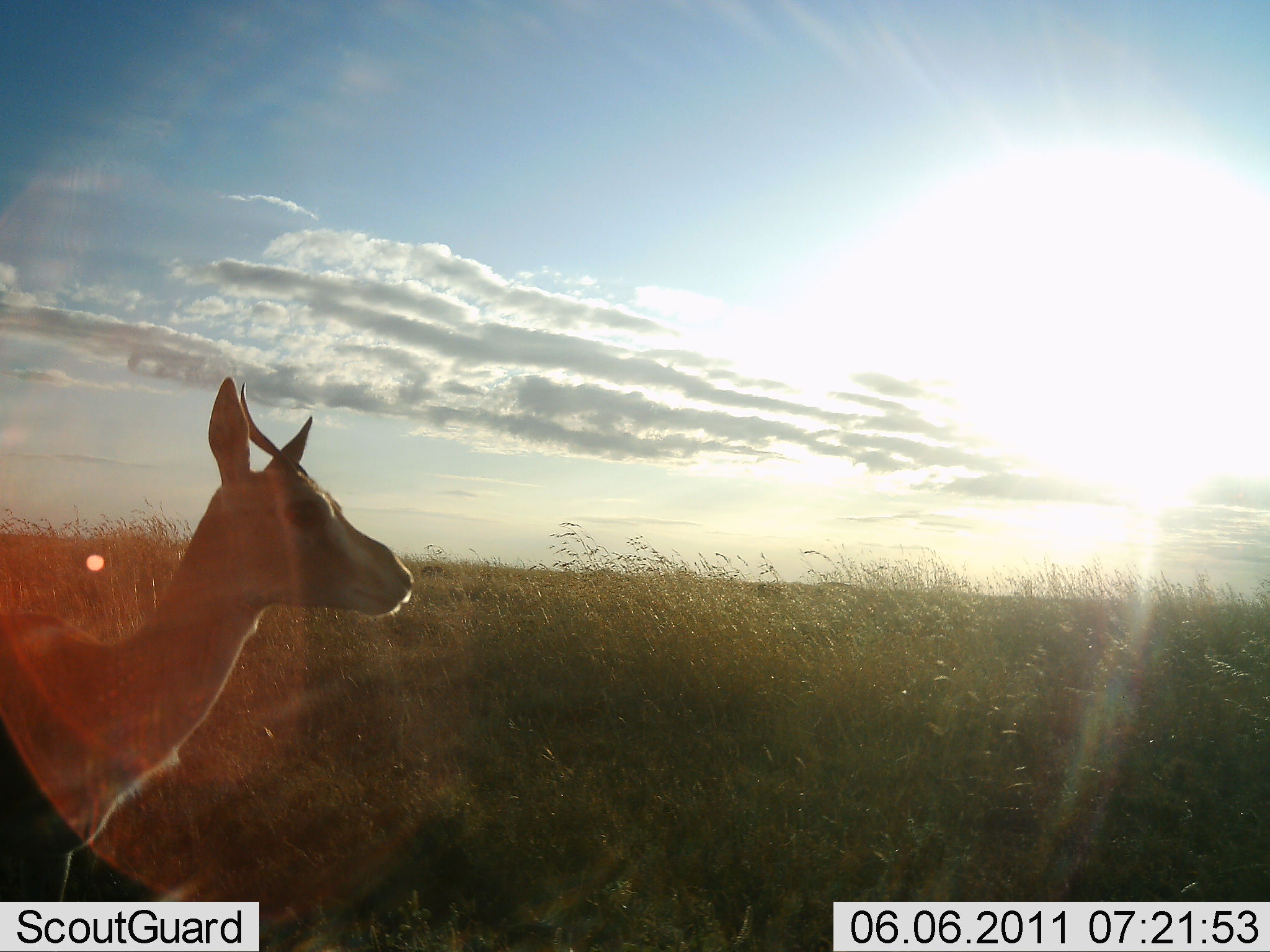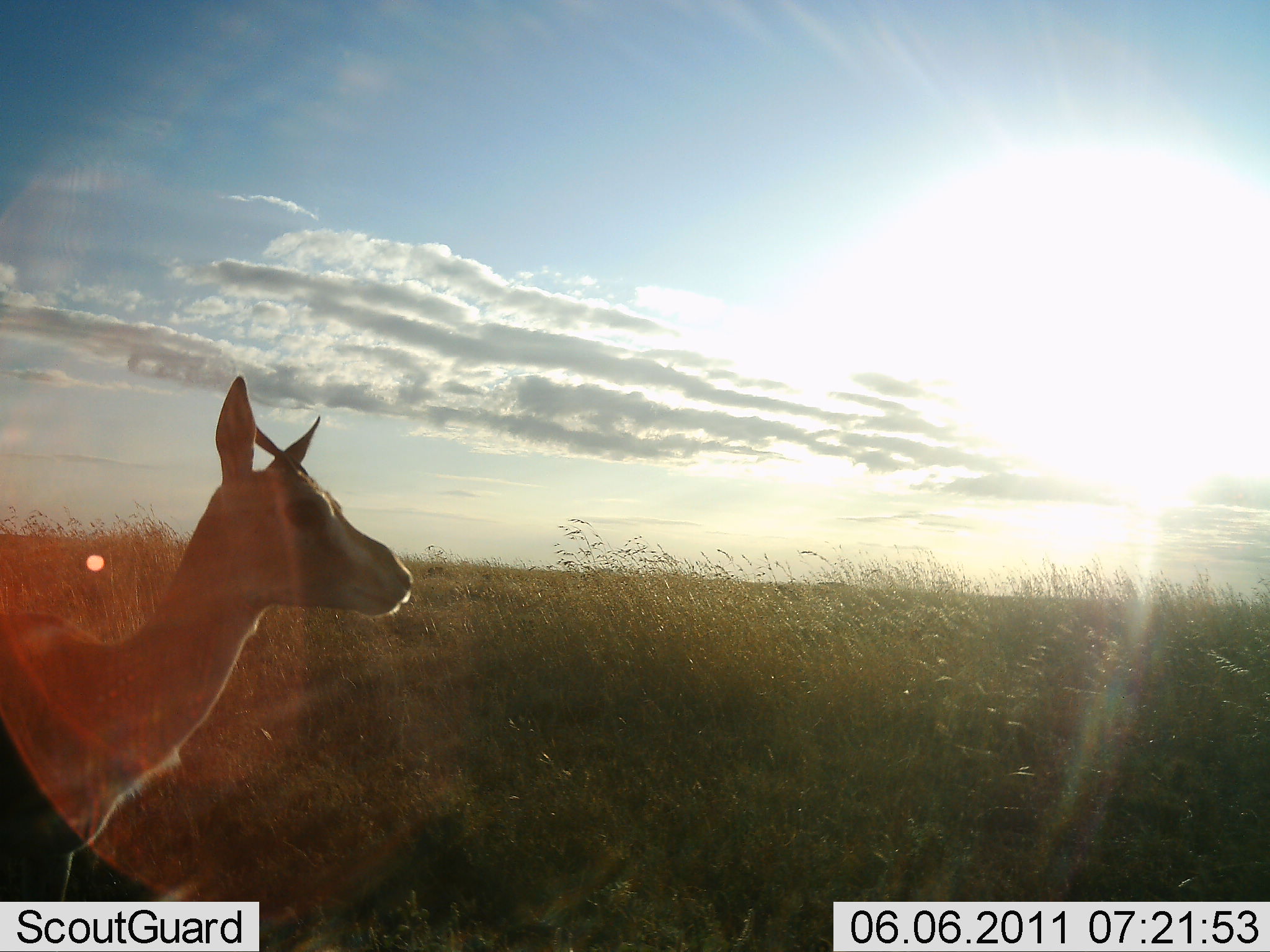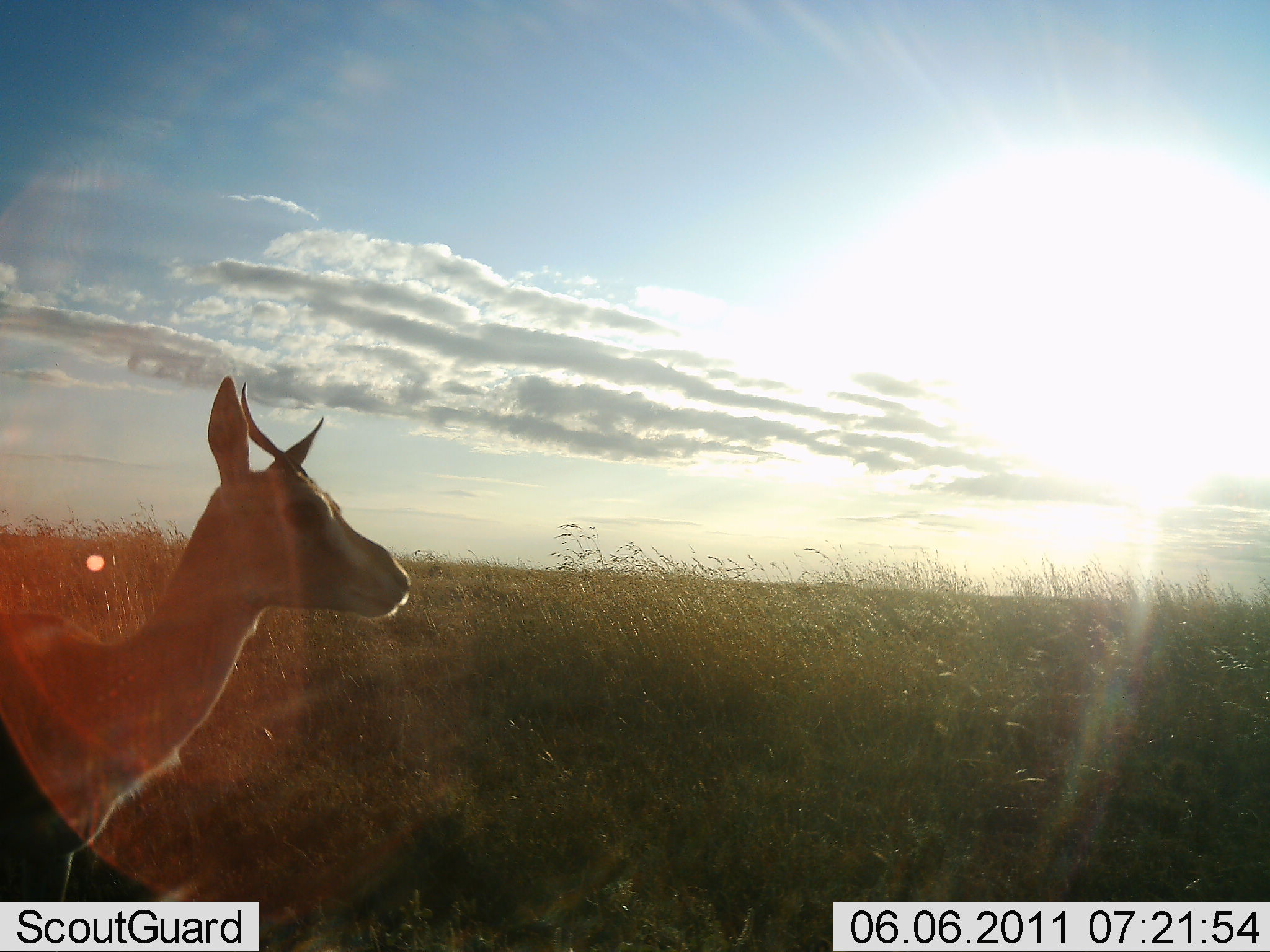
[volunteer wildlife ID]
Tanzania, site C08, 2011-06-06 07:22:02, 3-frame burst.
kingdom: Animalia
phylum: Chordata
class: Mammalia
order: Artiodactyla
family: Bovidae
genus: Nanger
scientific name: Nanger granti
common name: grant's gazelle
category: gazellegrants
Gazellegrants (grant's gazelle) (Nanger granti), count 1. Behavior (volunteer vote fractions): standing 100%, resting 0%, moving 0%, interacting 0%. Young present (vote fraction): 0%. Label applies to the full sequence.